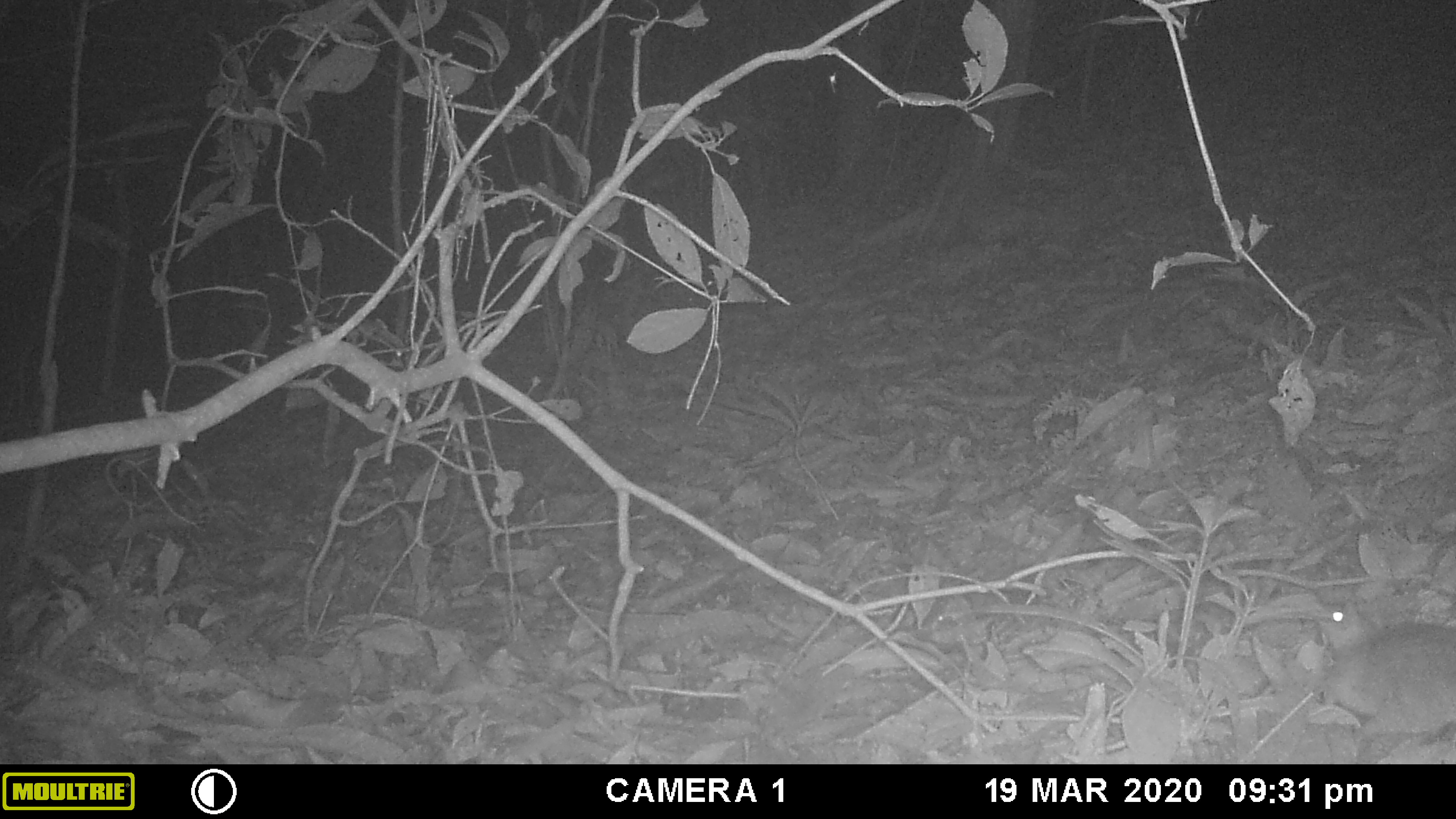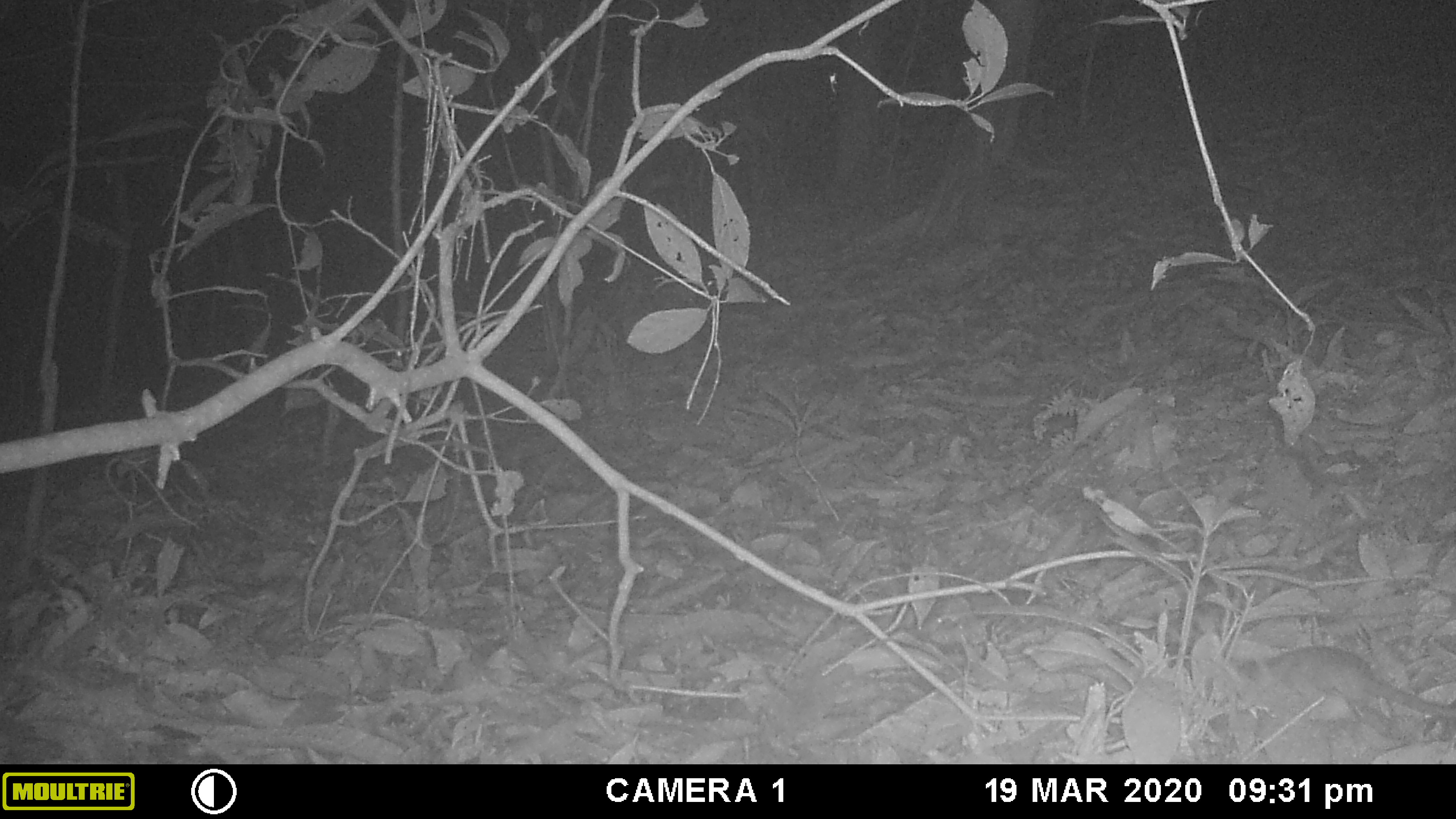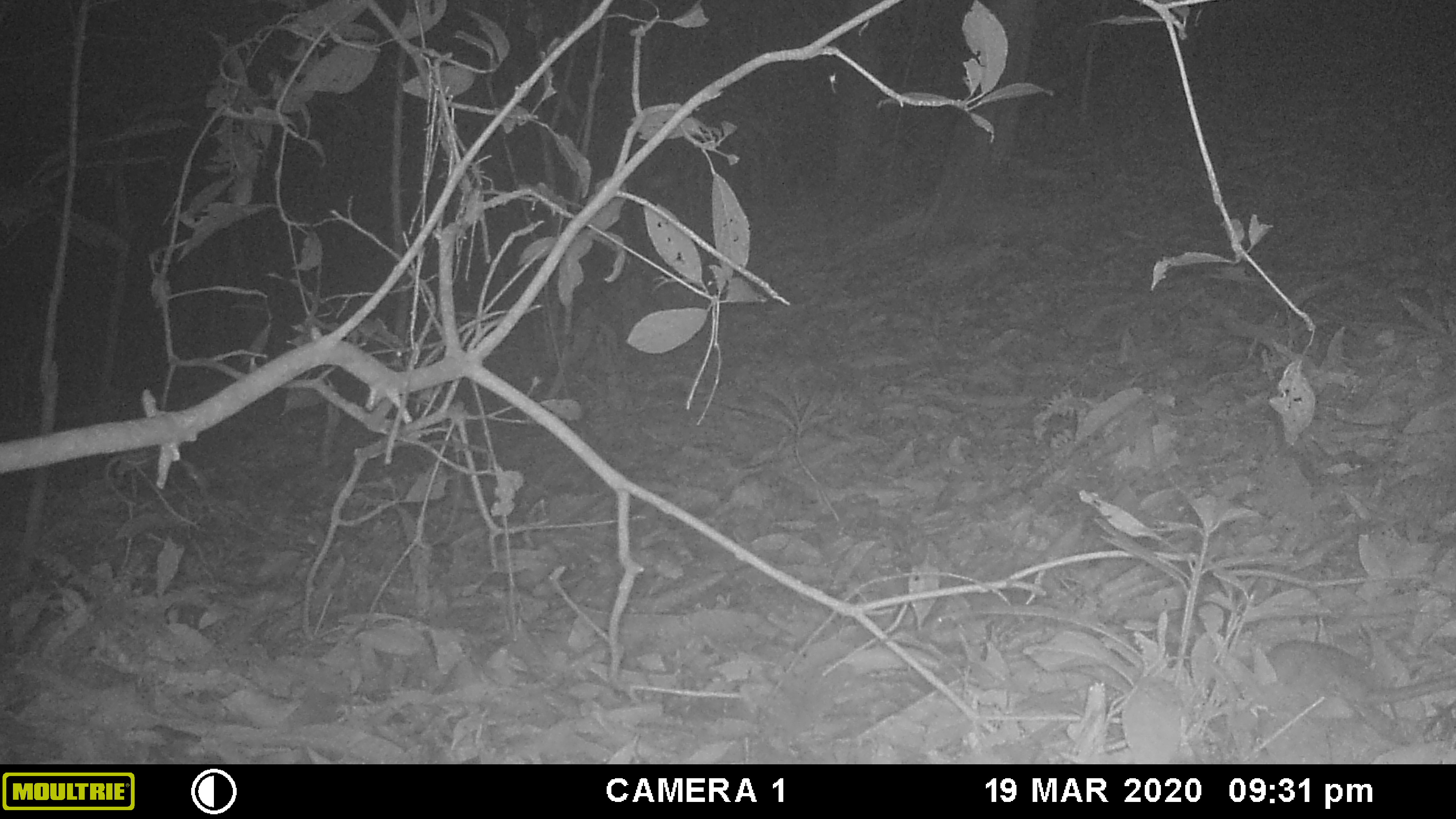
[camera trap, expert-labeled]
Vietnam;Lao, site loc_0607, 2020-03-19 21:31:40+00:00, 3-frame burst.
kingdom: Animalia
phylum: Chordata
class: Mammalia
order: Rodentia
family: Muridae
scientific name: Muridae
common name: old-world mice and rats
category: unidentified murid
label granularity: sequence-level